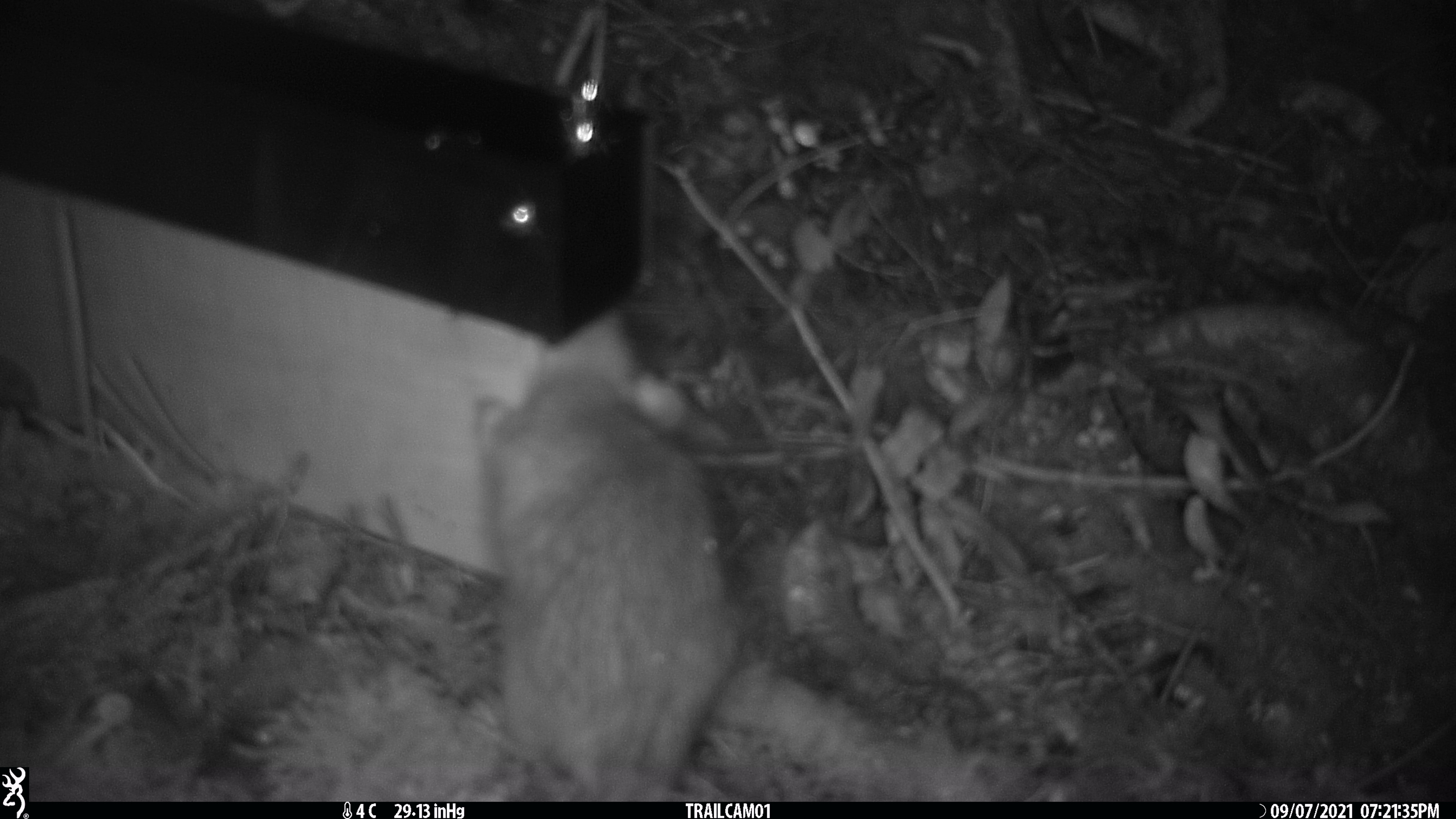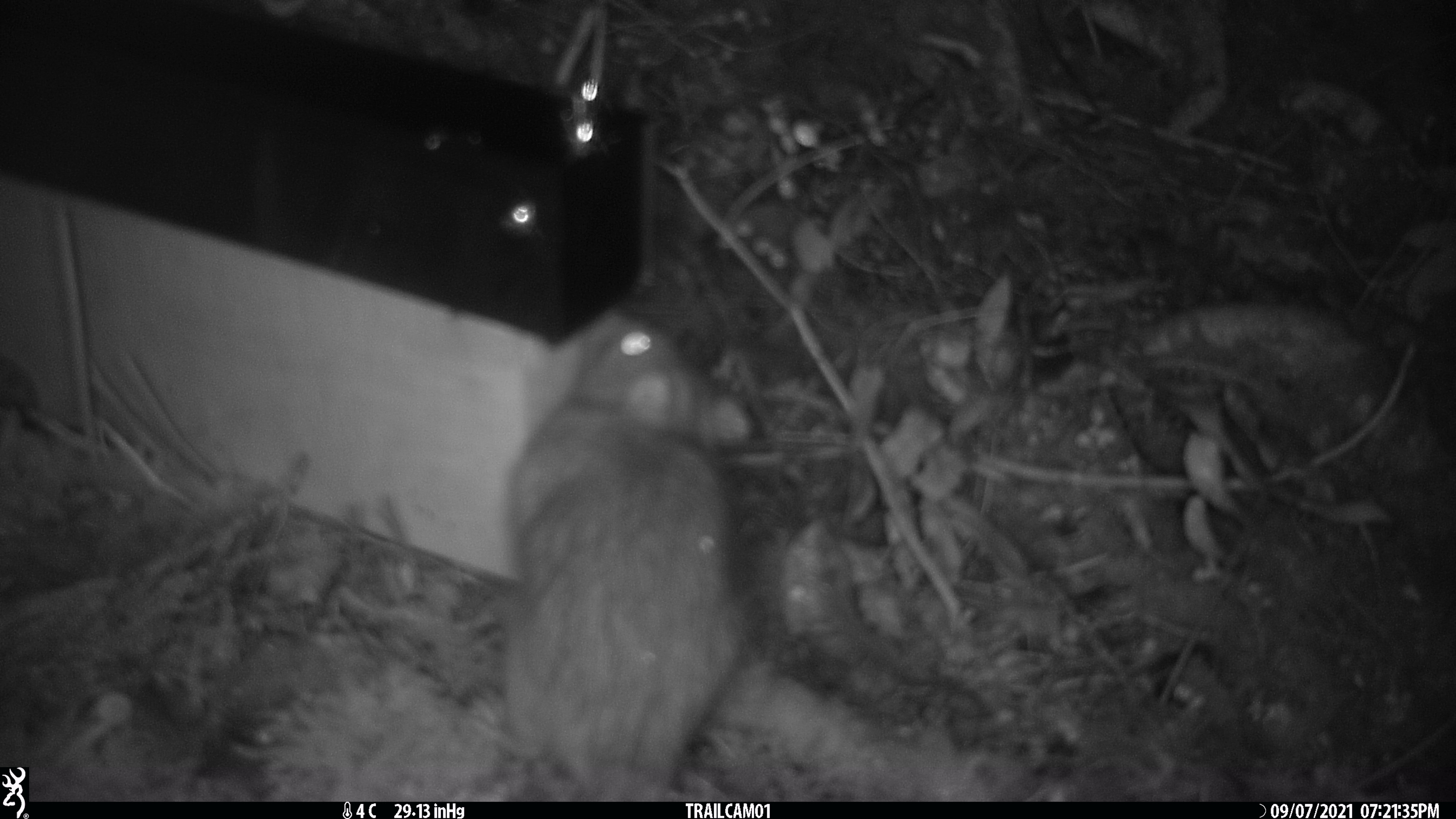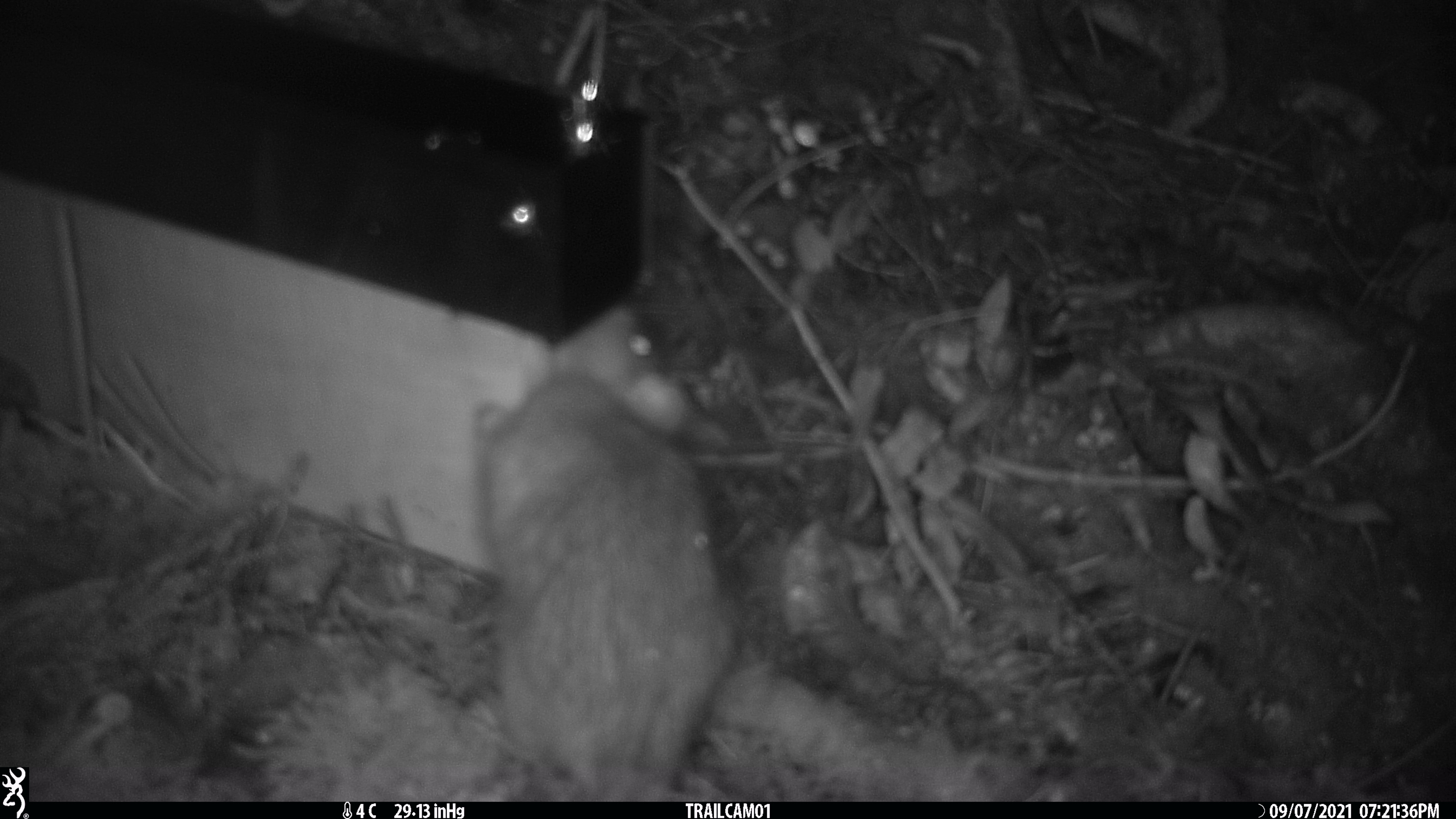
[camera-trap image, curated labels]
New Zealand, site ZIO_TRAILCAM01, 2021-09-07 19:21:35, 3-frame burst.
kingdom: Animalia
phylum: Chordata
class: Mammalia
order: Rodentia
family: Muridae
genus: Rattus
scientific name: Rattus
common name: rat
Rat (Rattus).